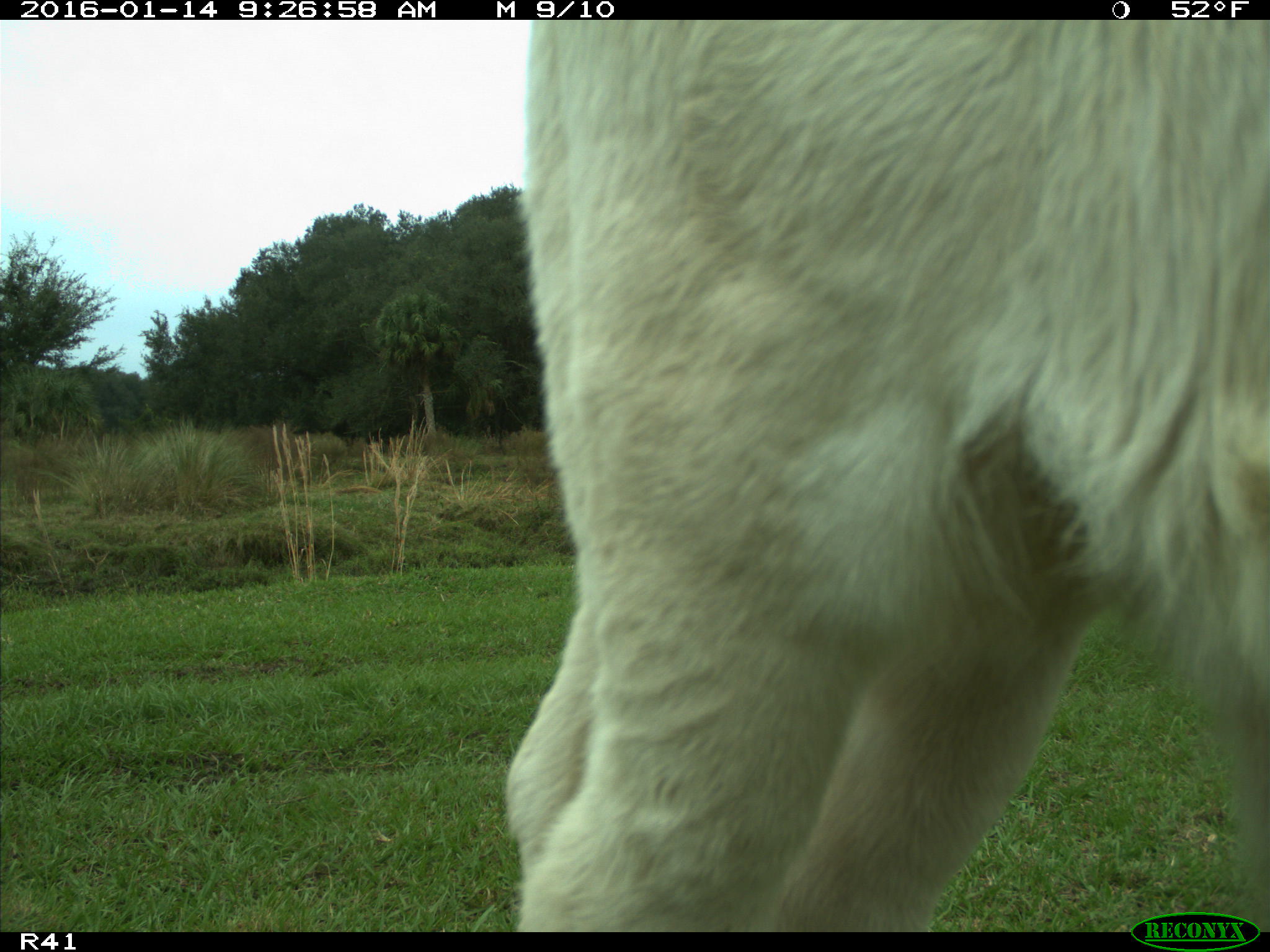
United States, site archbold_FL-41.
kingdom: Animalia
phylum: Chordata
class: Mammalia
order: Artiodactyla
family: Bovidae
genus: Bos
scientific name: Bos taurus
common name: domestic cow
Bos taurus (domestic cow).